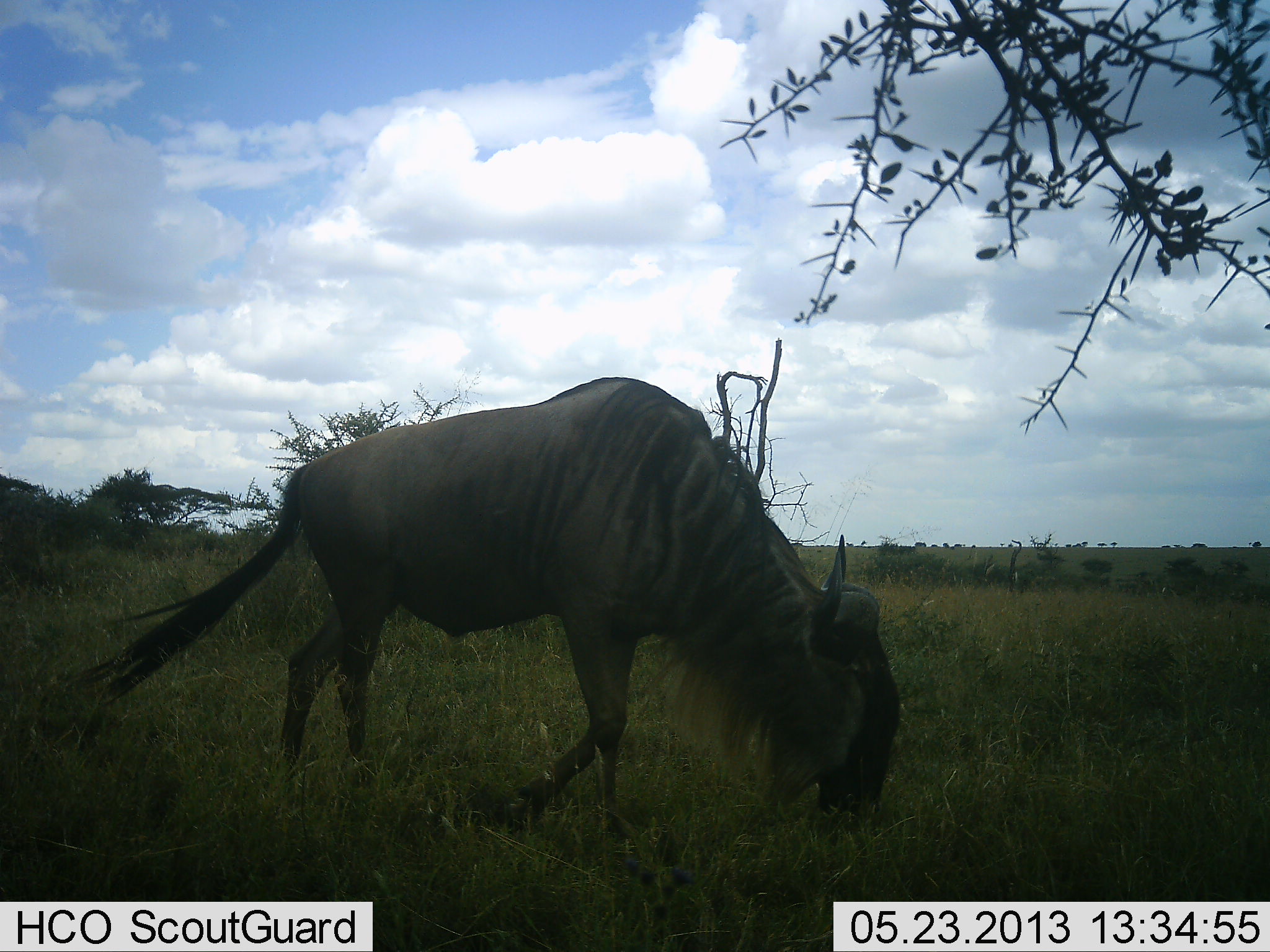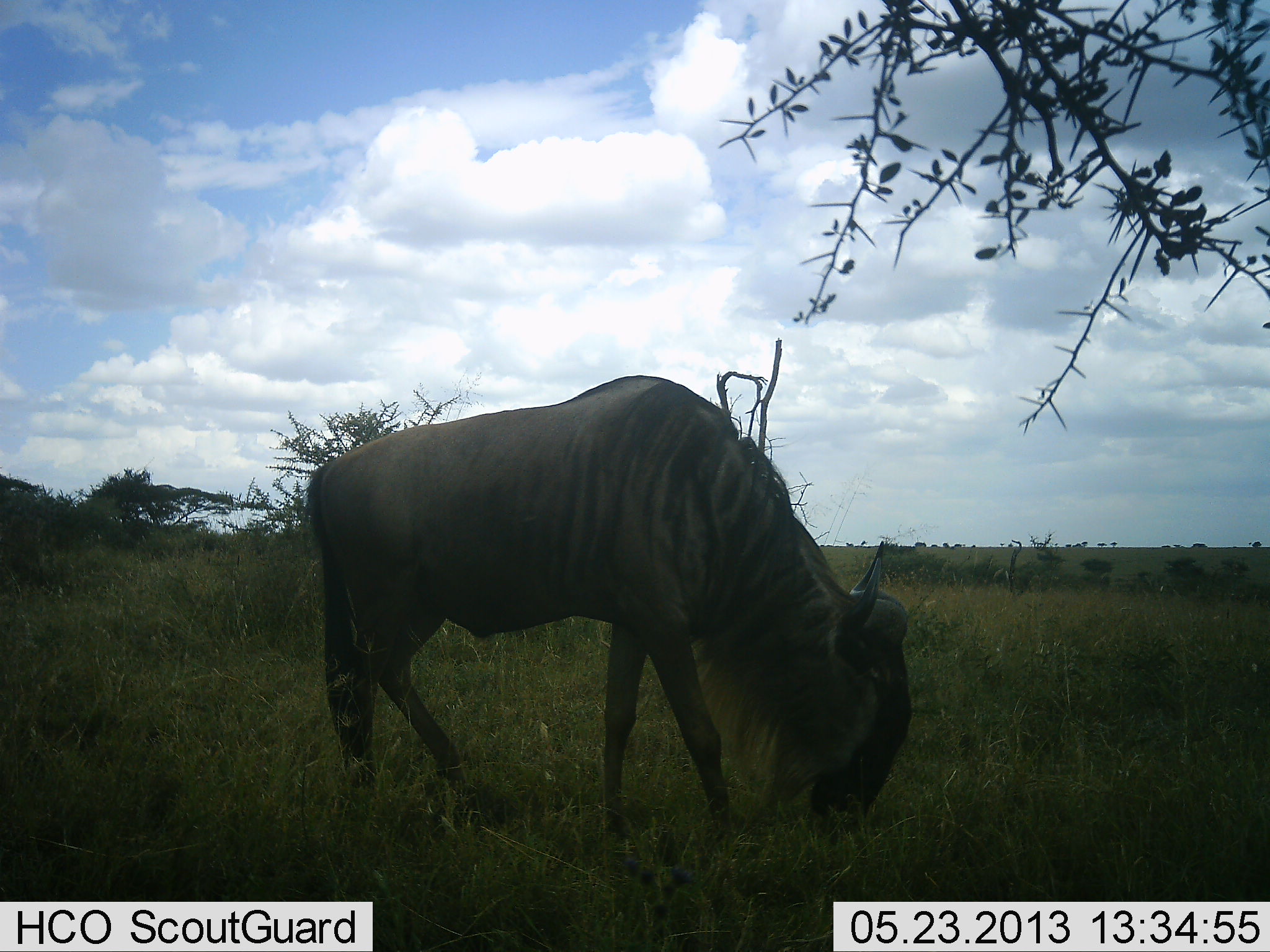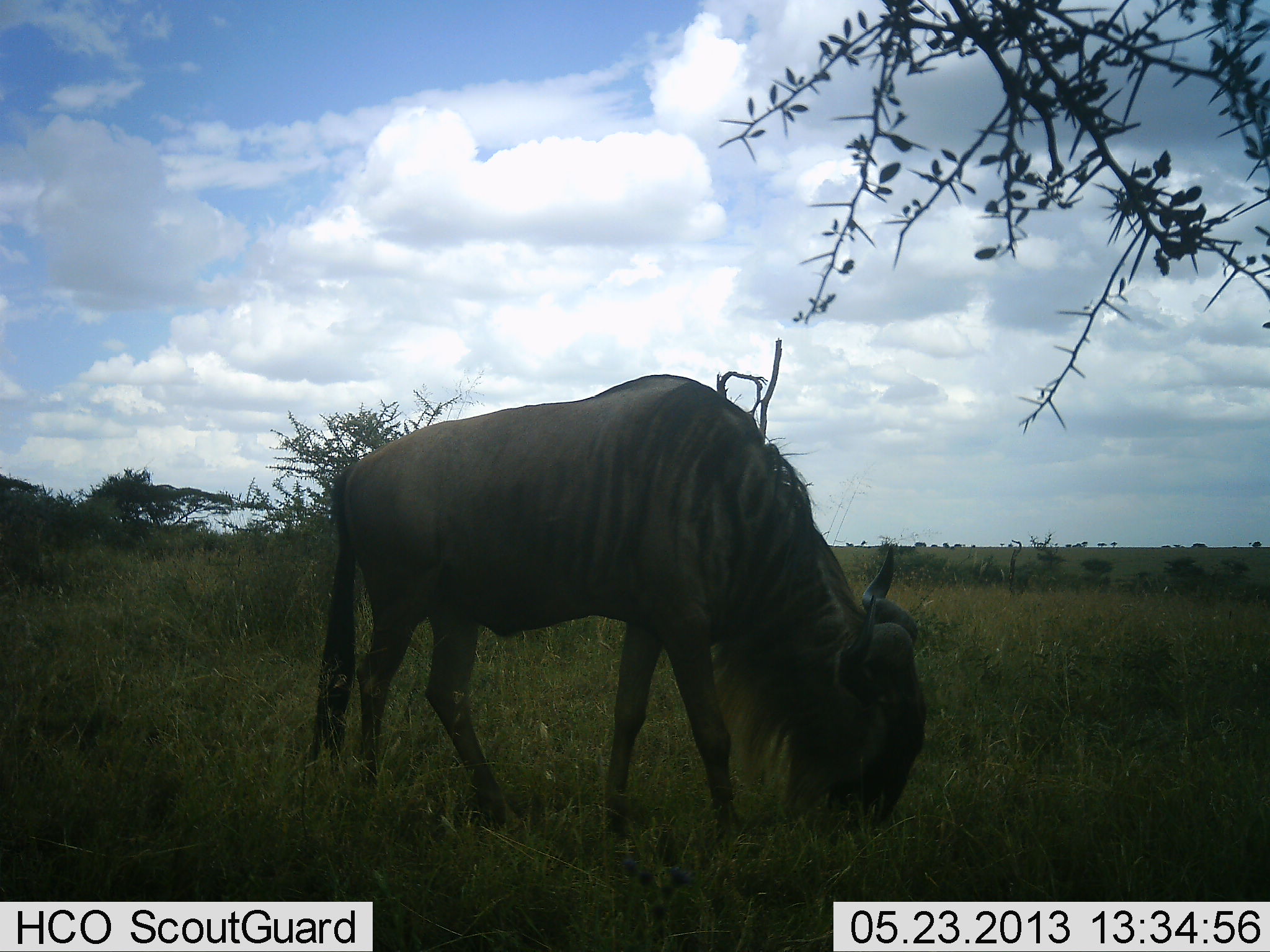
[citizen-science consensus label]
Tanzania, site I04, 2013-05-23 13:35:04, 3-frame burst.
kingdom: Animalia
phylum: Chordata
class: Mammalia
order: Artiodactyla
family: Bovidae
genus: Connochaetes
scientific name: Connochaetes taurinus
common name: blue wildebeest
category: wildebeest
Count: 1.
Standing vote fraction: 0%.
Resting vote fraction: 4%.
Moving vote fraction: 13%.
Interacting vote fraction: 0%.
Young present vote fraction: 0%.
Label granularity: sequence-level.